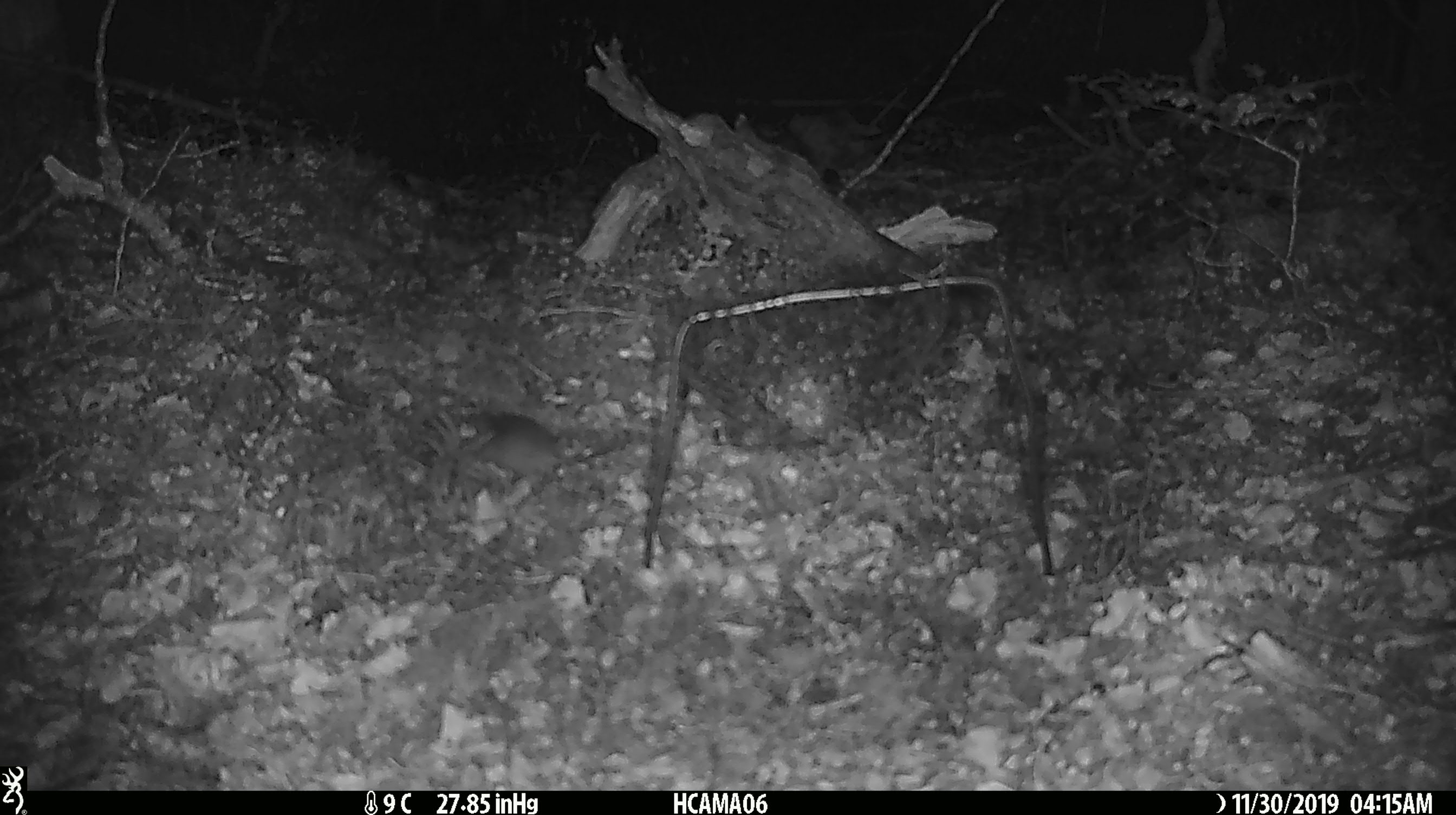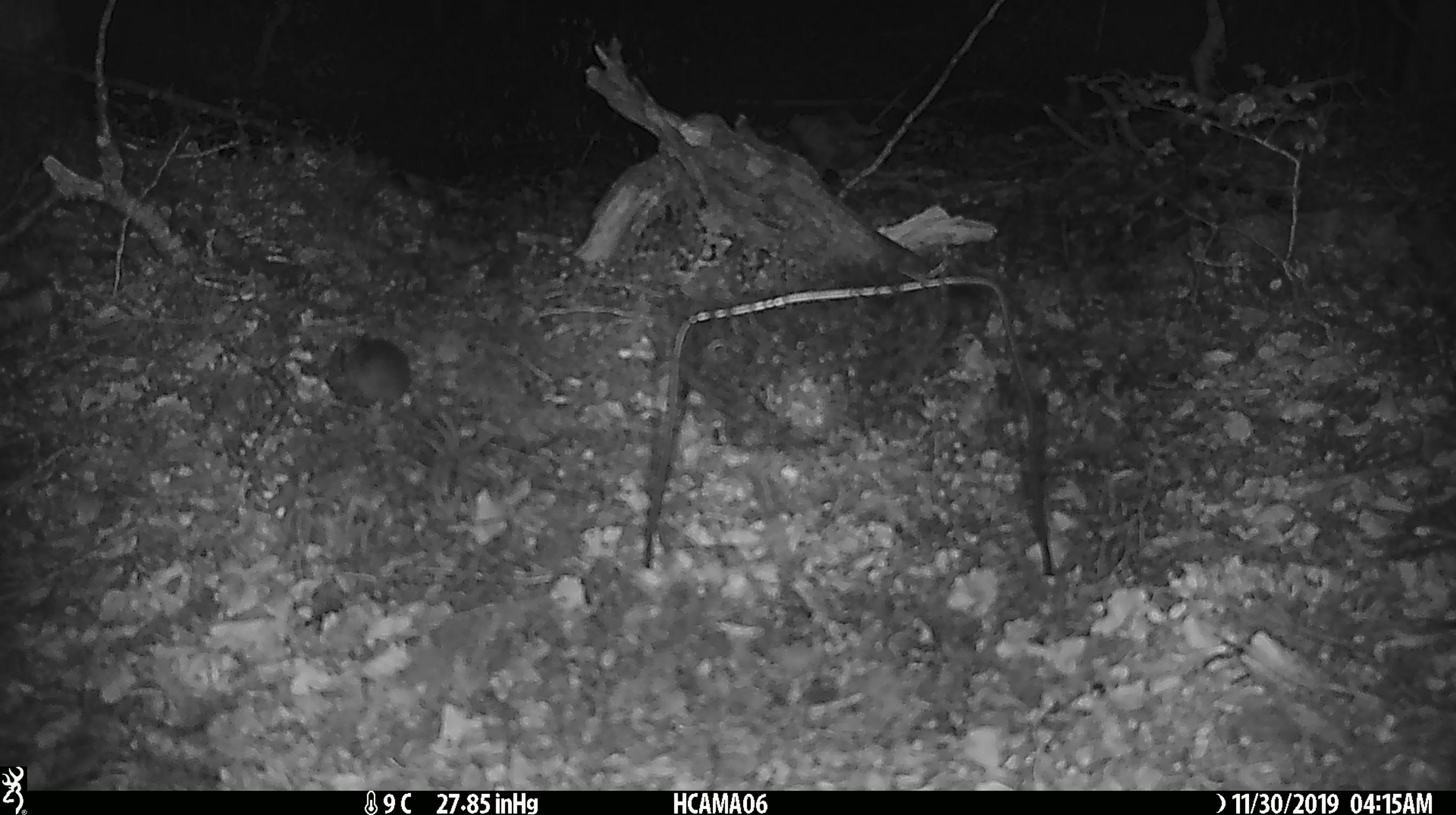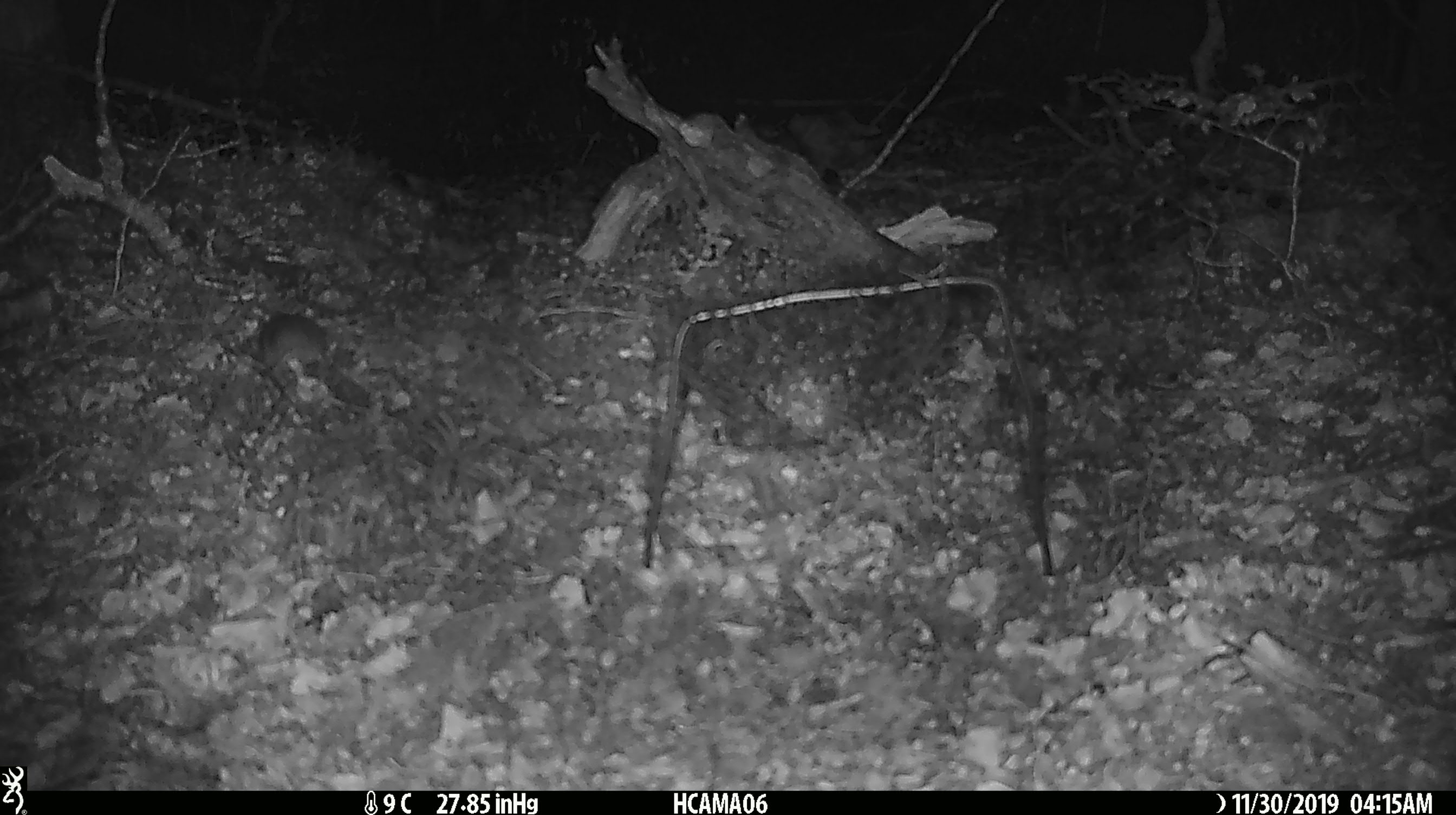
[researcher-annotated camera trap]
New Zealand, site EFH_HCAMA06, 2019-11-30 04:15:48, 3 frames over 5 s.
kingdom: Animalia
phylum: Chordata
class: Mammalia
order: Rodentia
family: Muridae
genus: Mus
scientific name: Mus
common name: mouse